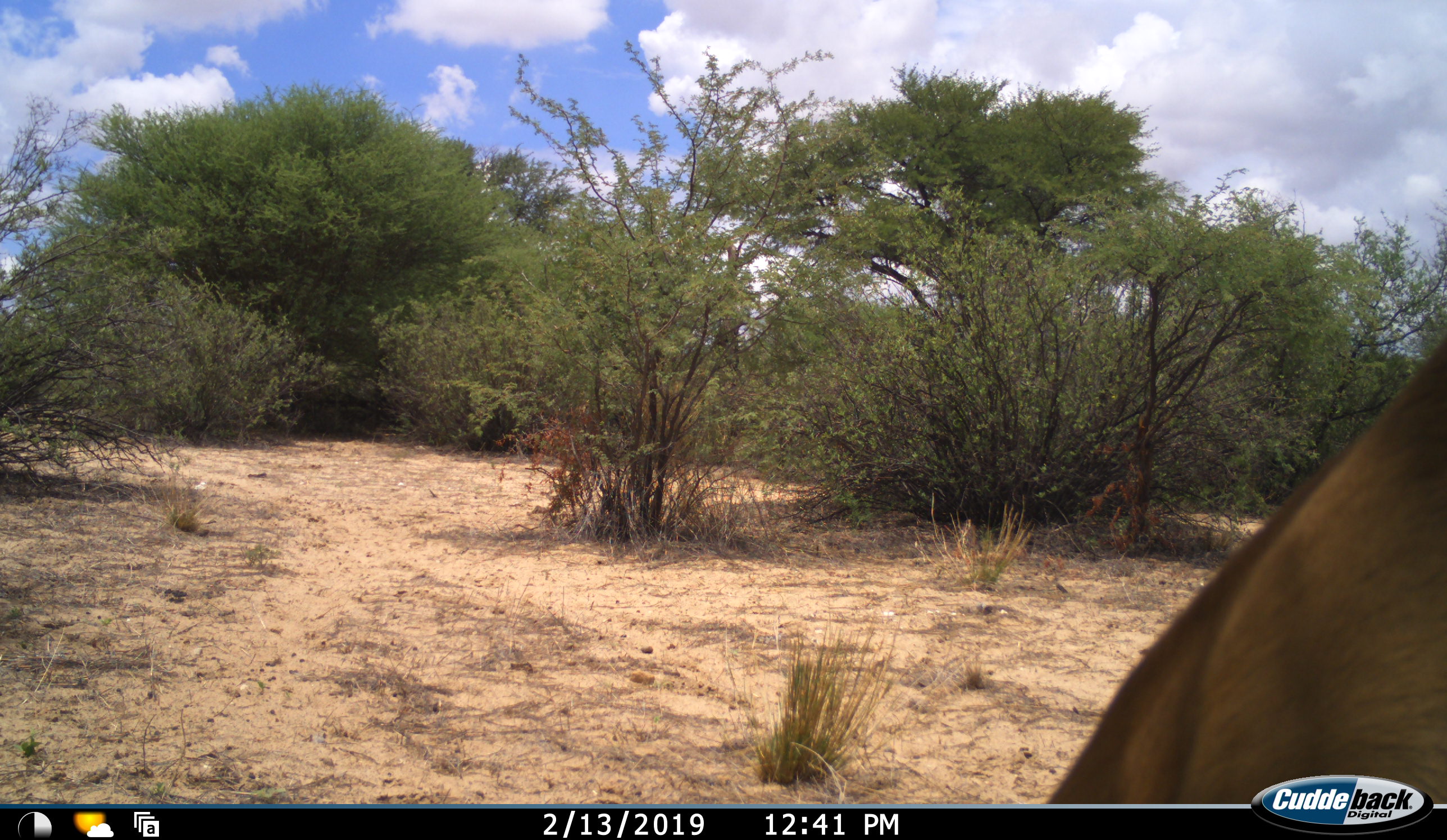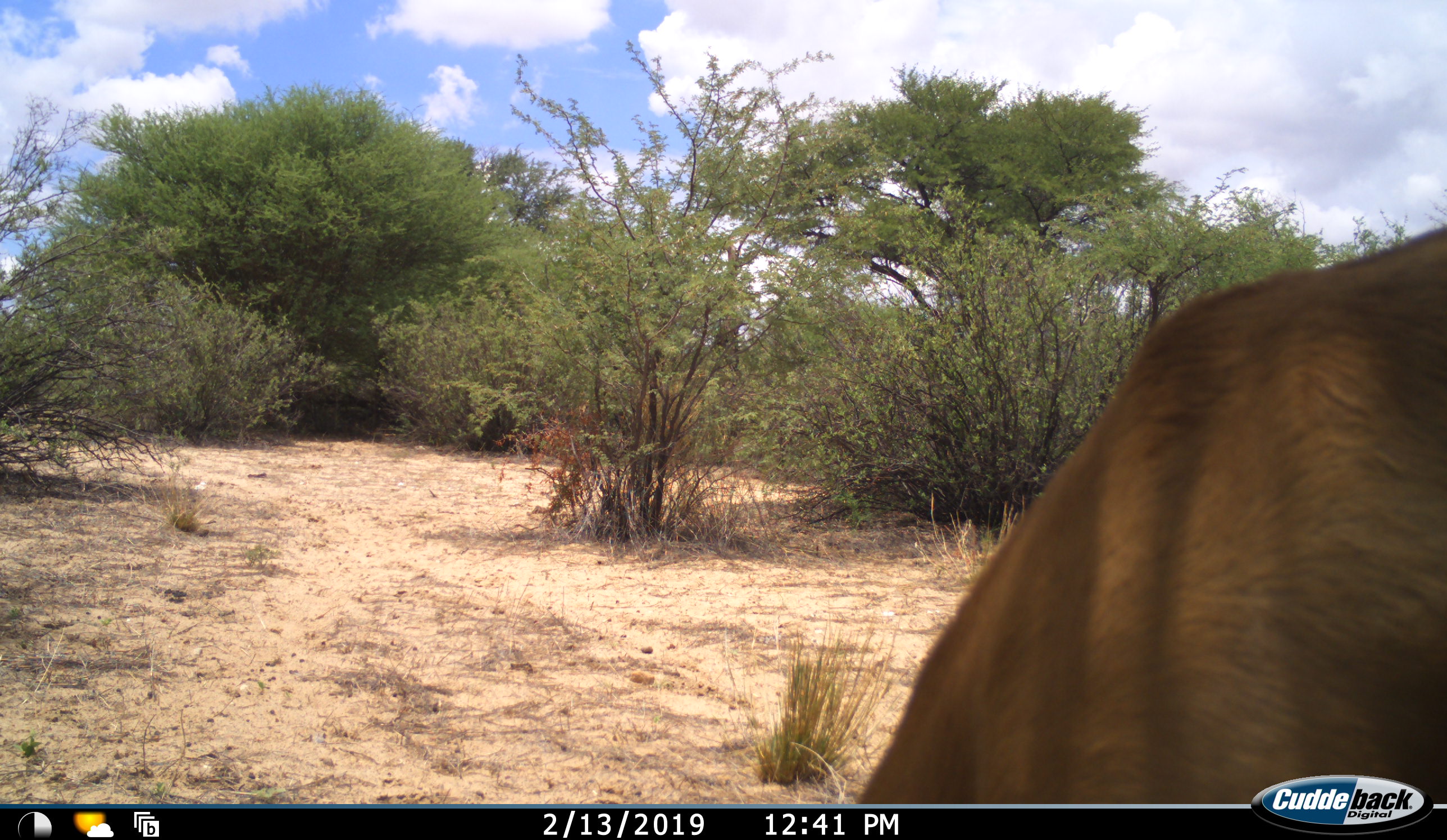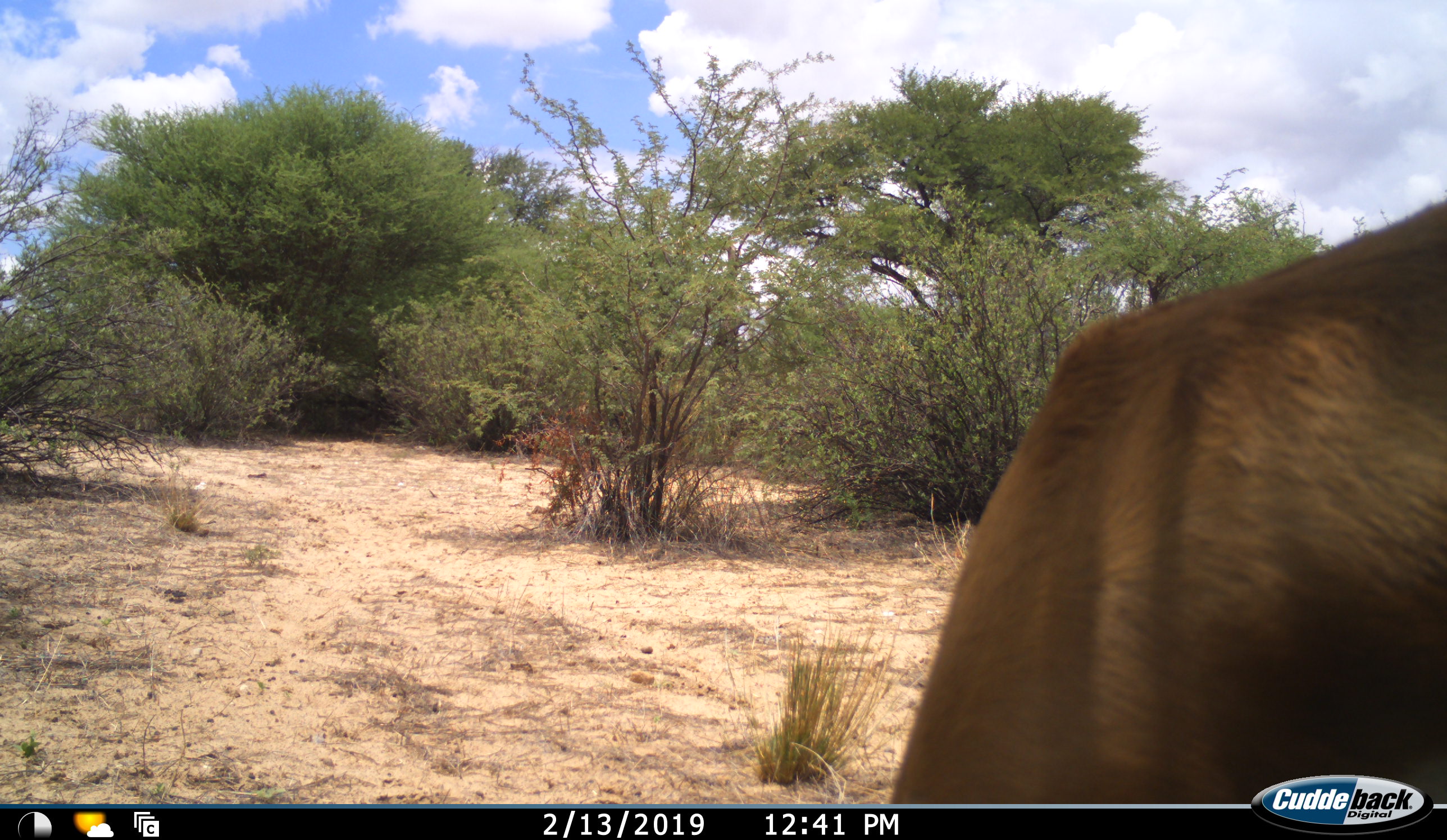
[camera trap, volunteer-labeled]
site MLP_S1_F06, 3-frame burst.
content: unidentified animal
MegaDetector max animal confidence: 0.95